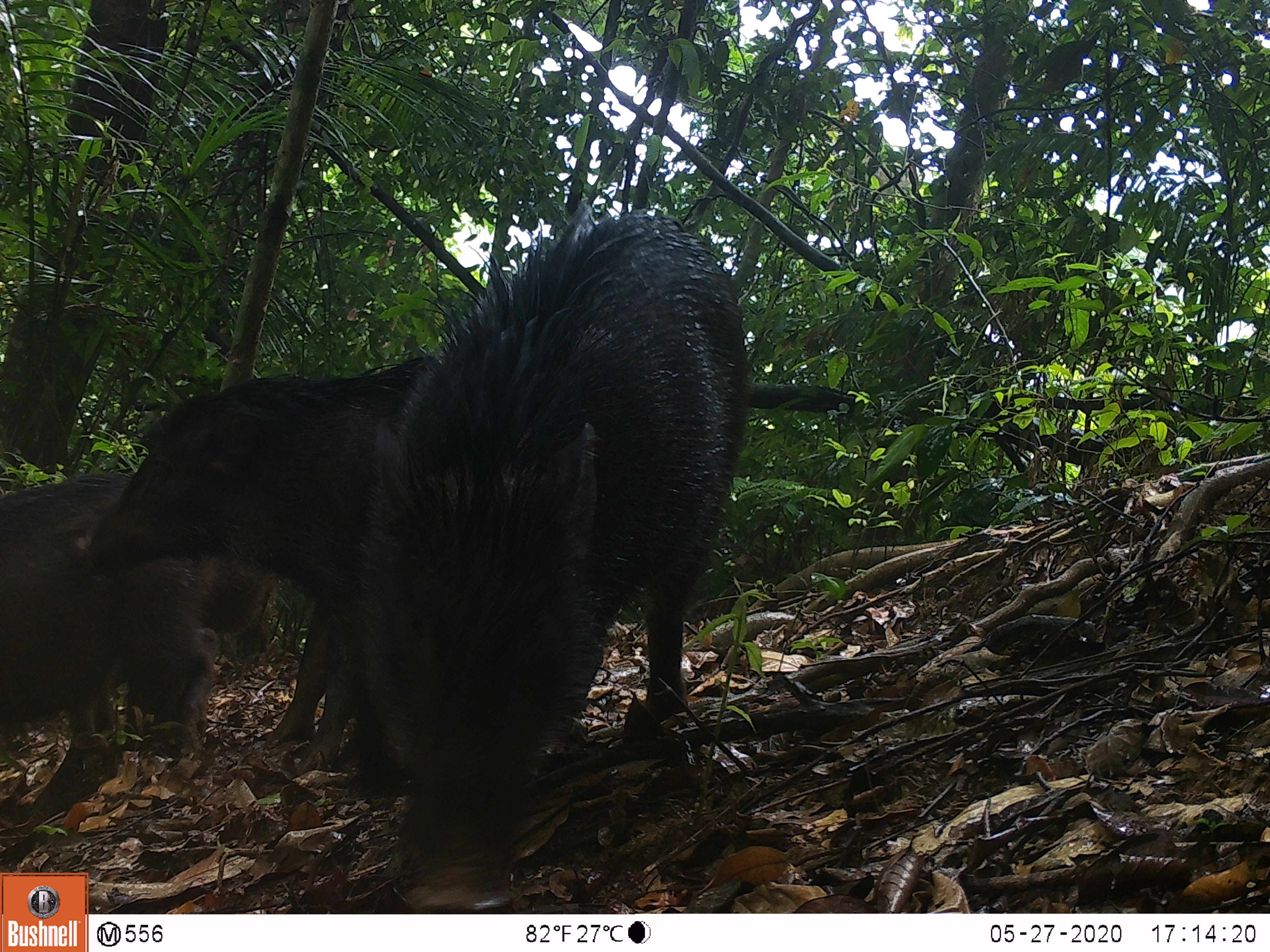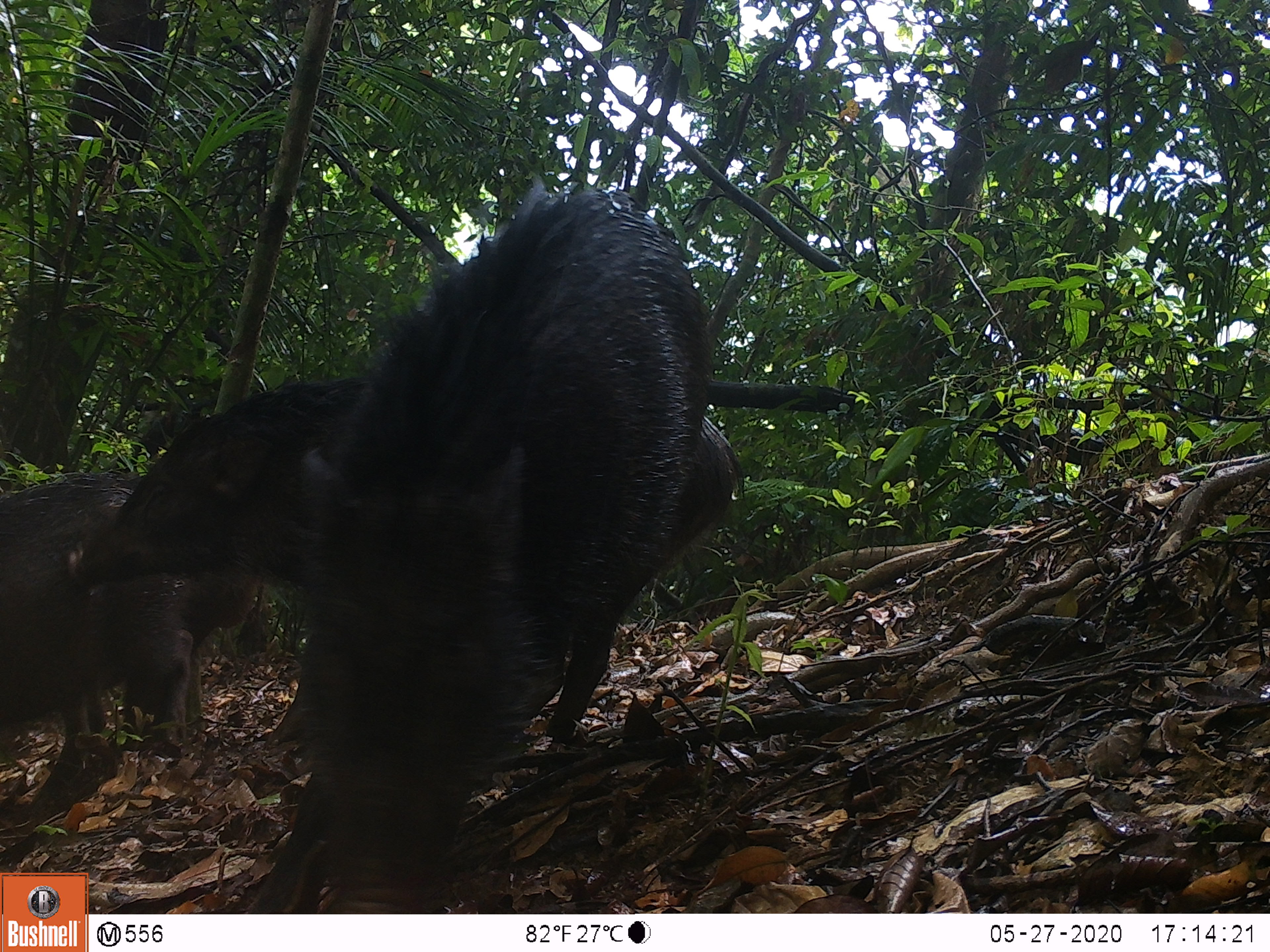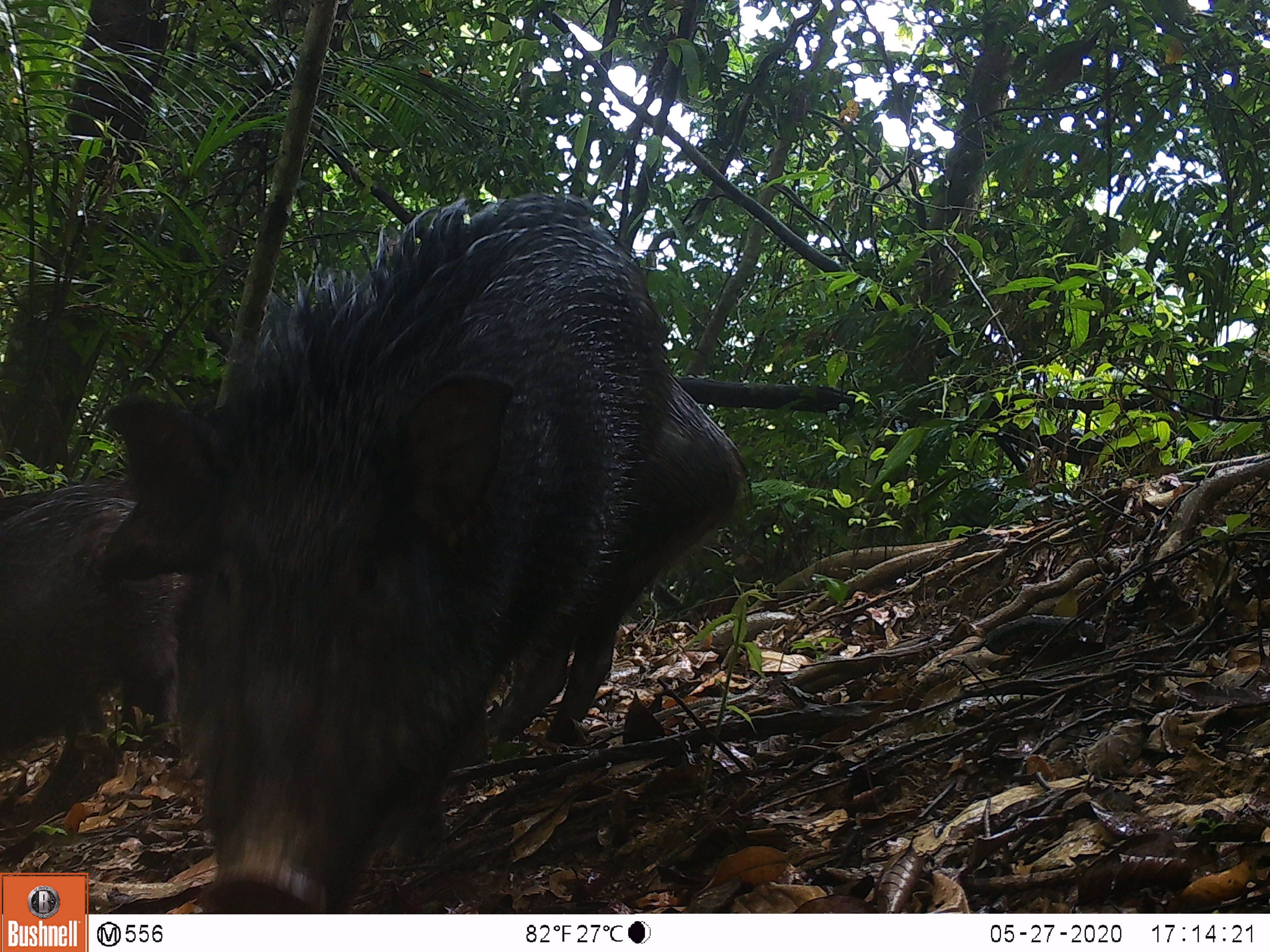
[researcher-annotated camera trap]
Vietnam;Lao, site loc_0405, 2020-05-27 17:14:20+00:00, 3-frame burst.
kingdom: Animalia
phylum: Chordata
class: Mammalia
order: Artiodactyla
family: Suidae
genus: Sus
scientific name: Sus scrofa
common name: eurasian wild pig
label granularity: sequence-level